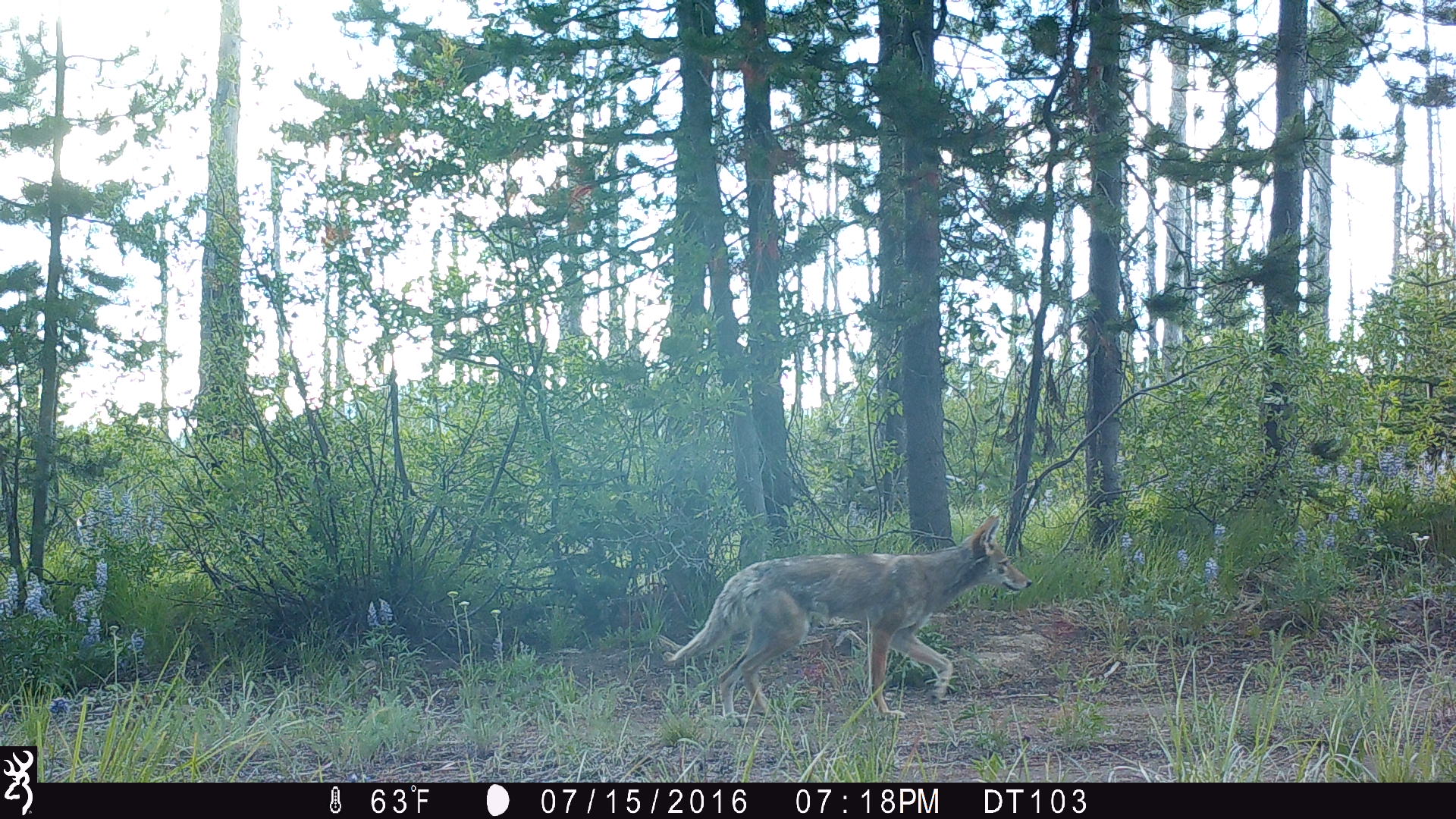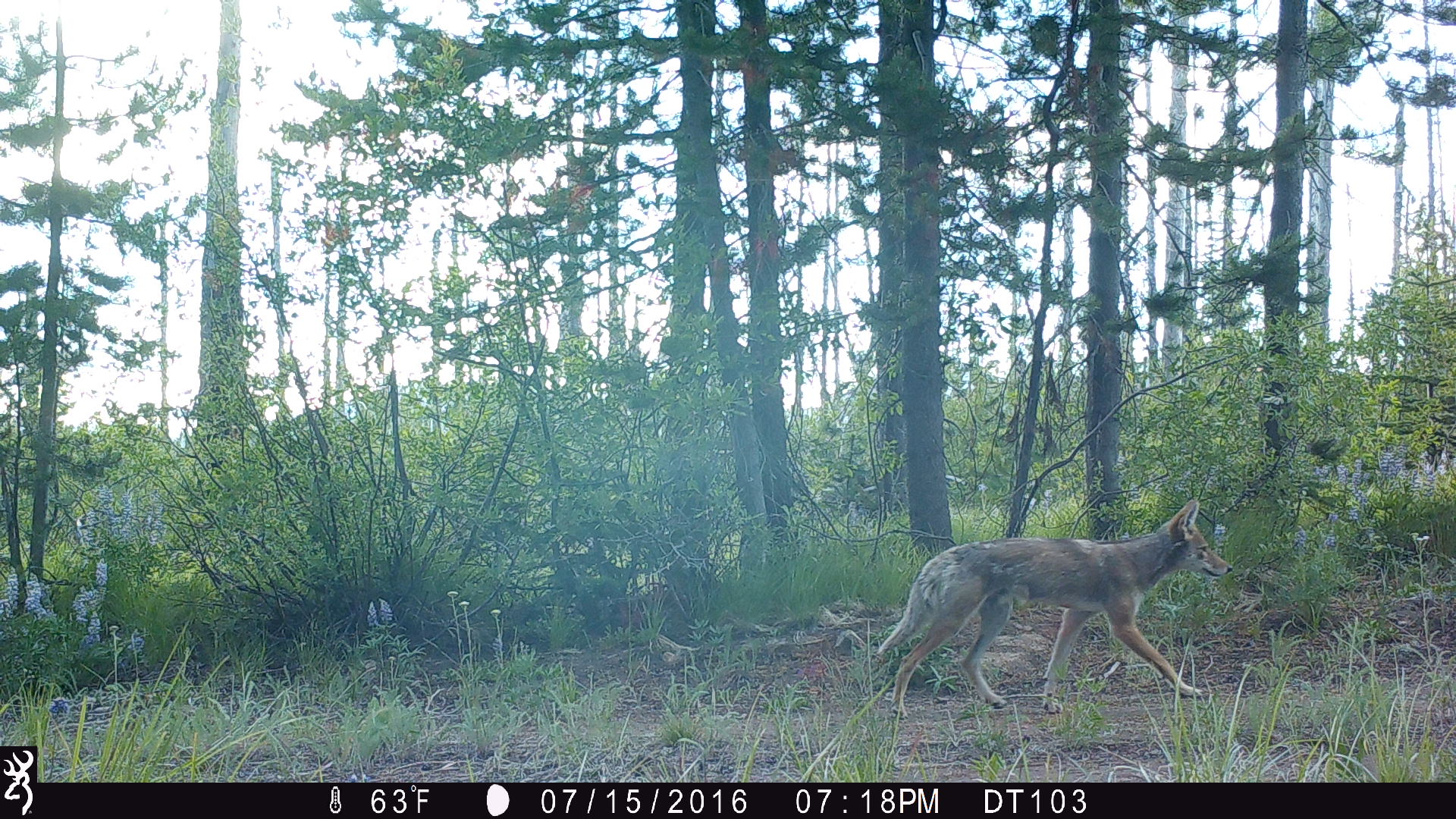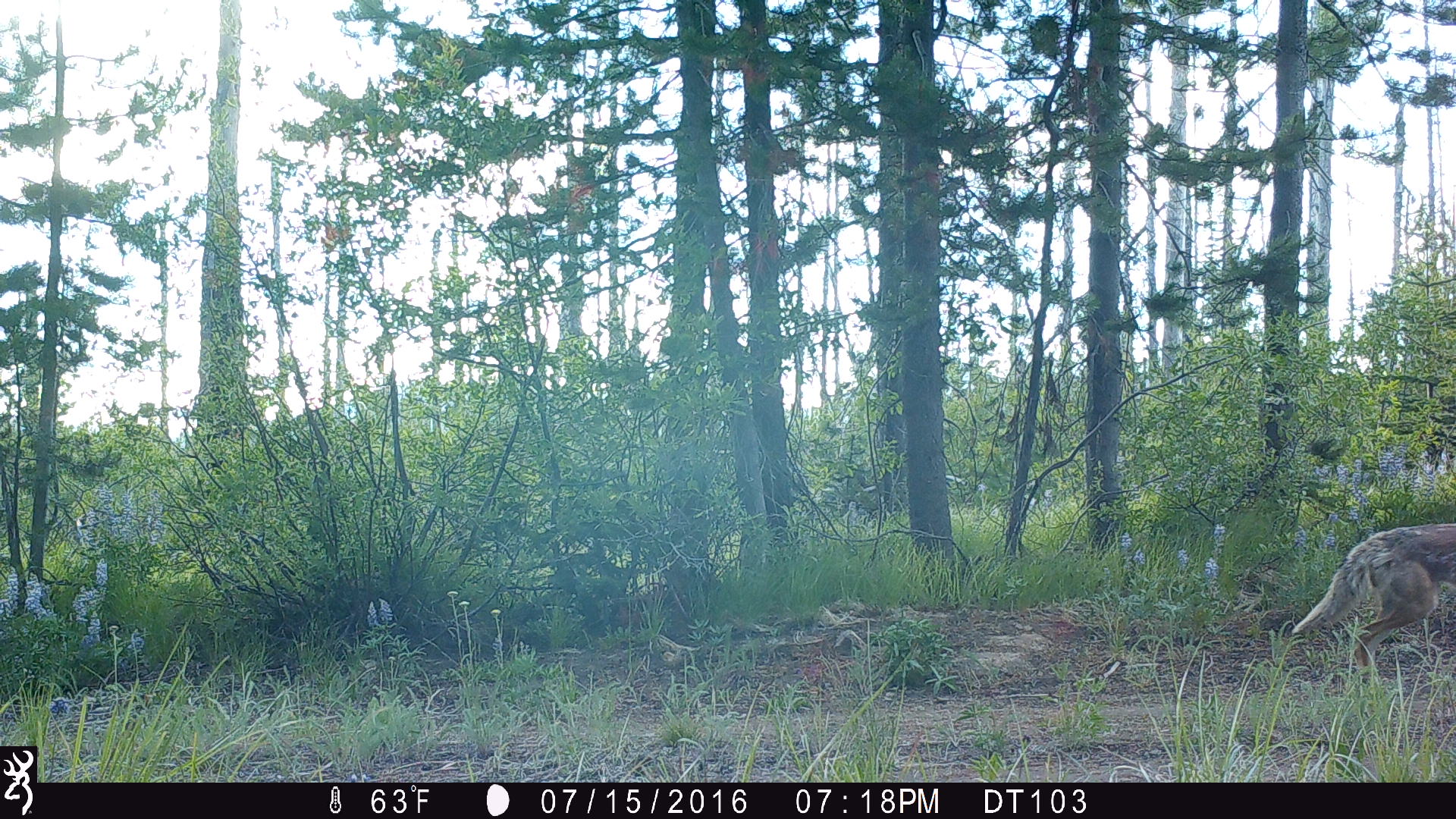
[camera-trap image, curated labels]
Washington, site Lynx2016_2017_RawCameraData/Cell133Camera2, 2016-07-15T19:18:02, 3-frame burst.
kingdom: Animalia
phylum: Chordata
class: Mammalia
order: Carnivora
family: Canidae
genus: Canis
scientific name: Canis latrans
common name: coyote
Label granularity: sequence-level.